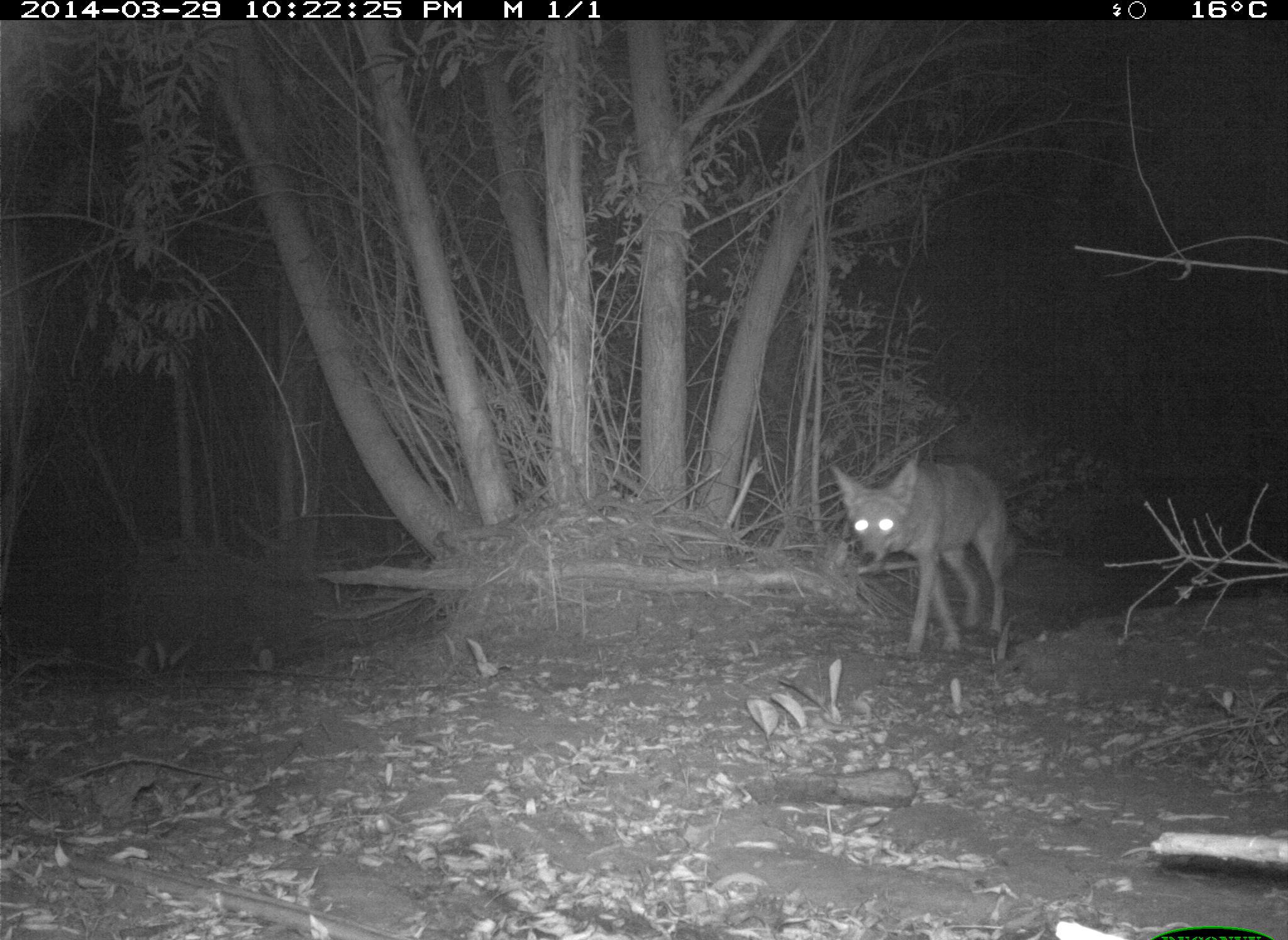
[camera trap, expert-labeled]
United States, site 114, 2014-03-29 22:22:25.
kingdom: Animalia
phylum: Chordata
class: Mammalia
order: Carnivora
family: Canidae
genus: Canis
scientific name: Canis latrans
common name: coyote